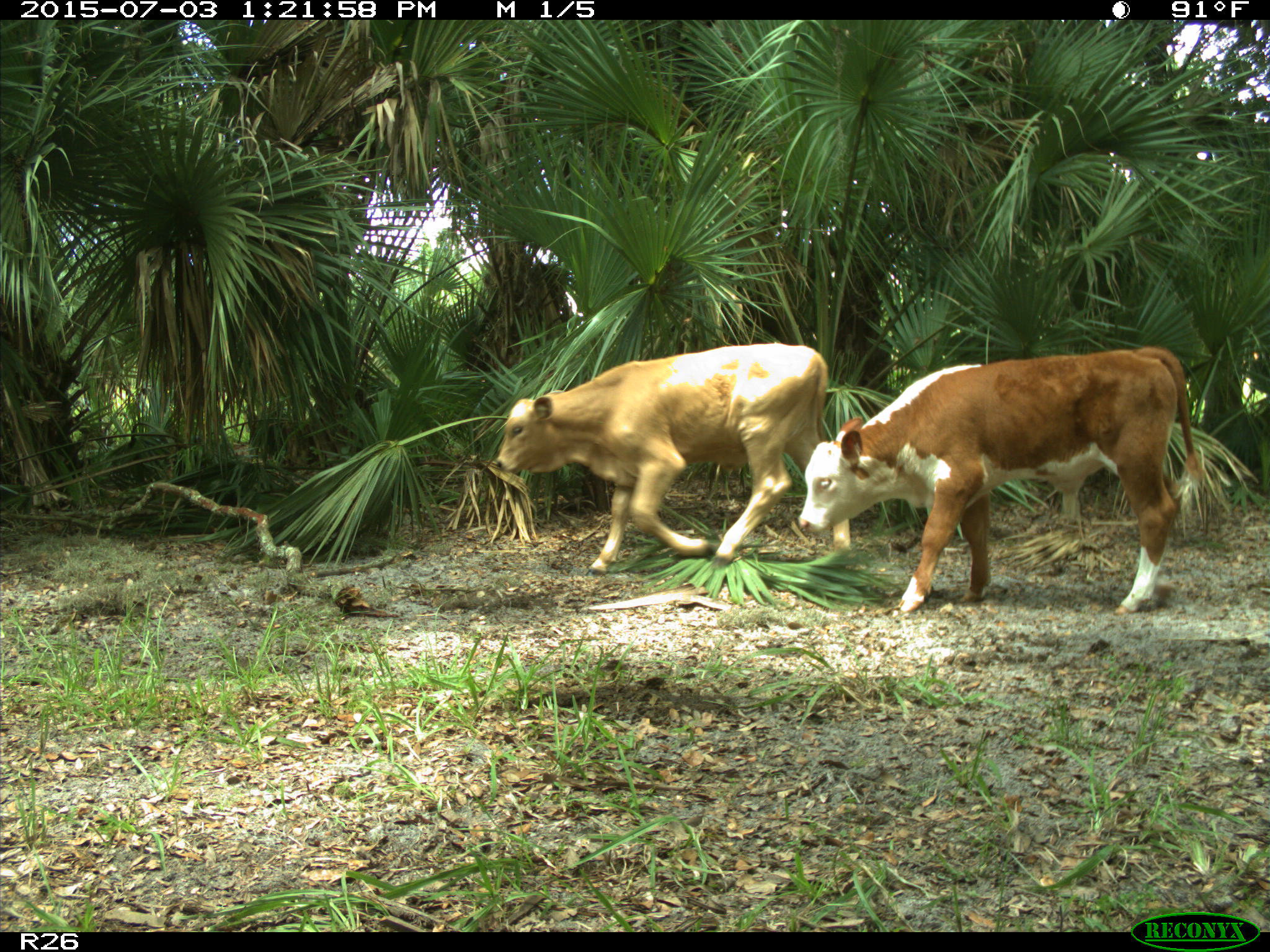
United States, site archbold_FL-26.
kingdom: Animalia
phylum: Chordata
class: Mammalia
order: Artiodactyla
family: Bovidae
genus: Bos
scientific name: Bos taurus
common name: domestic cow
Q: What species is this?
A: Bos taurus (domestic cow).